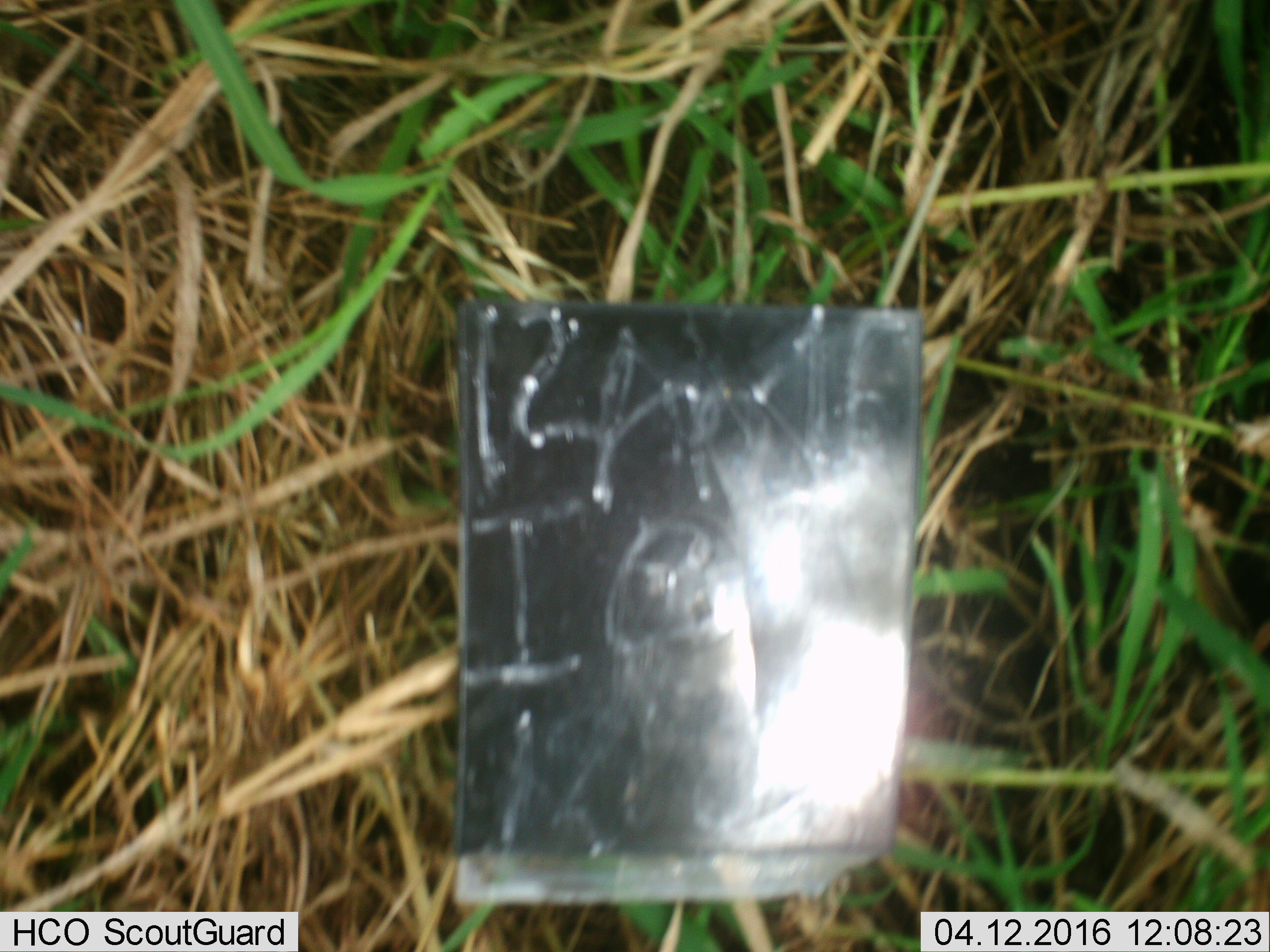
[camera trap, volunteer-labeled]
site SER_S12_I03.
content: unidentified animal